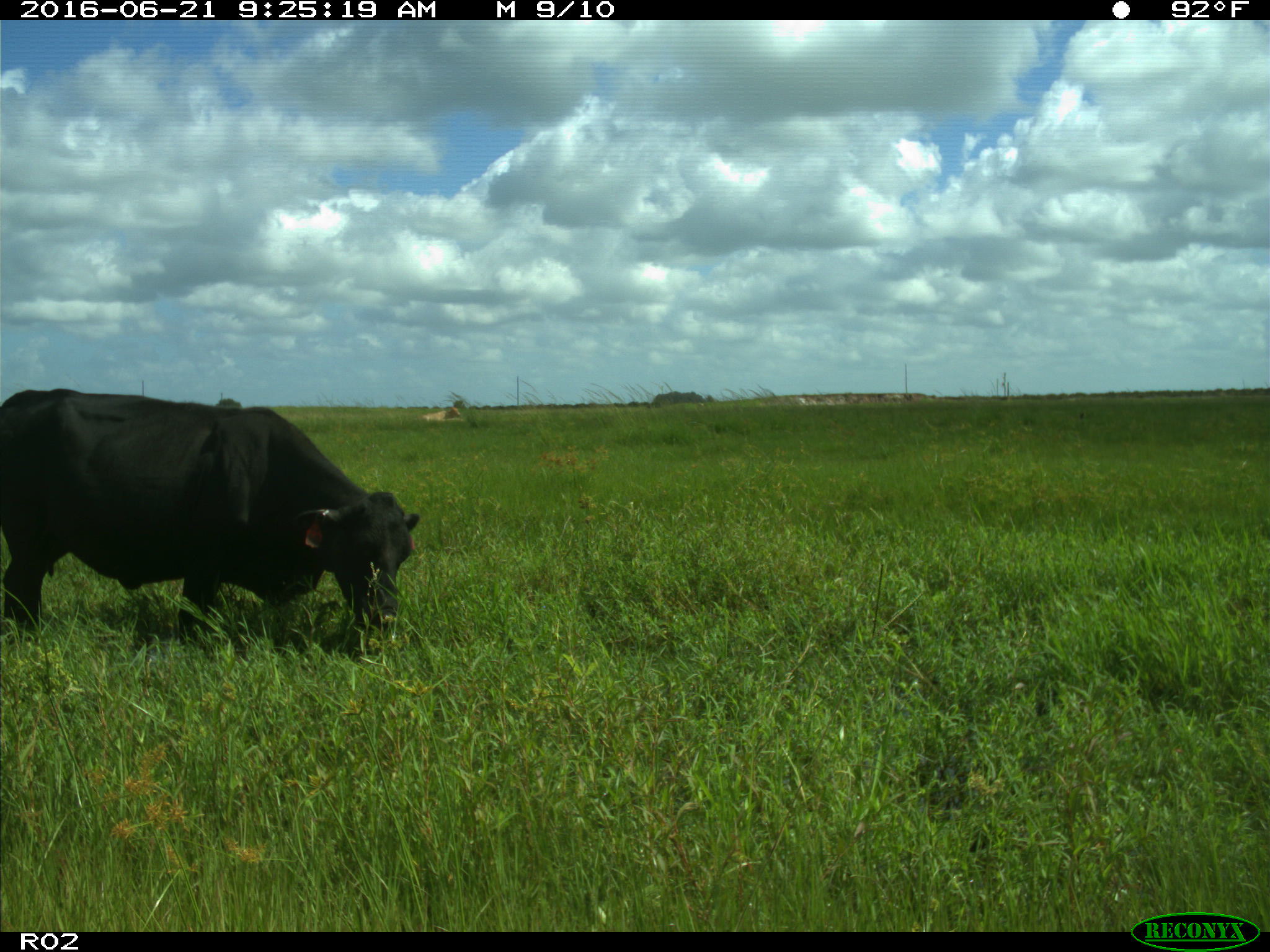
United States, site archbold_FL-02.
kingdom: Animalia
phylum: Chordata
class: Mammalia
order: Artiodactyla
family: Bovidae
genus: Bos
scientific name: Bos taurus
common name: domestic cow